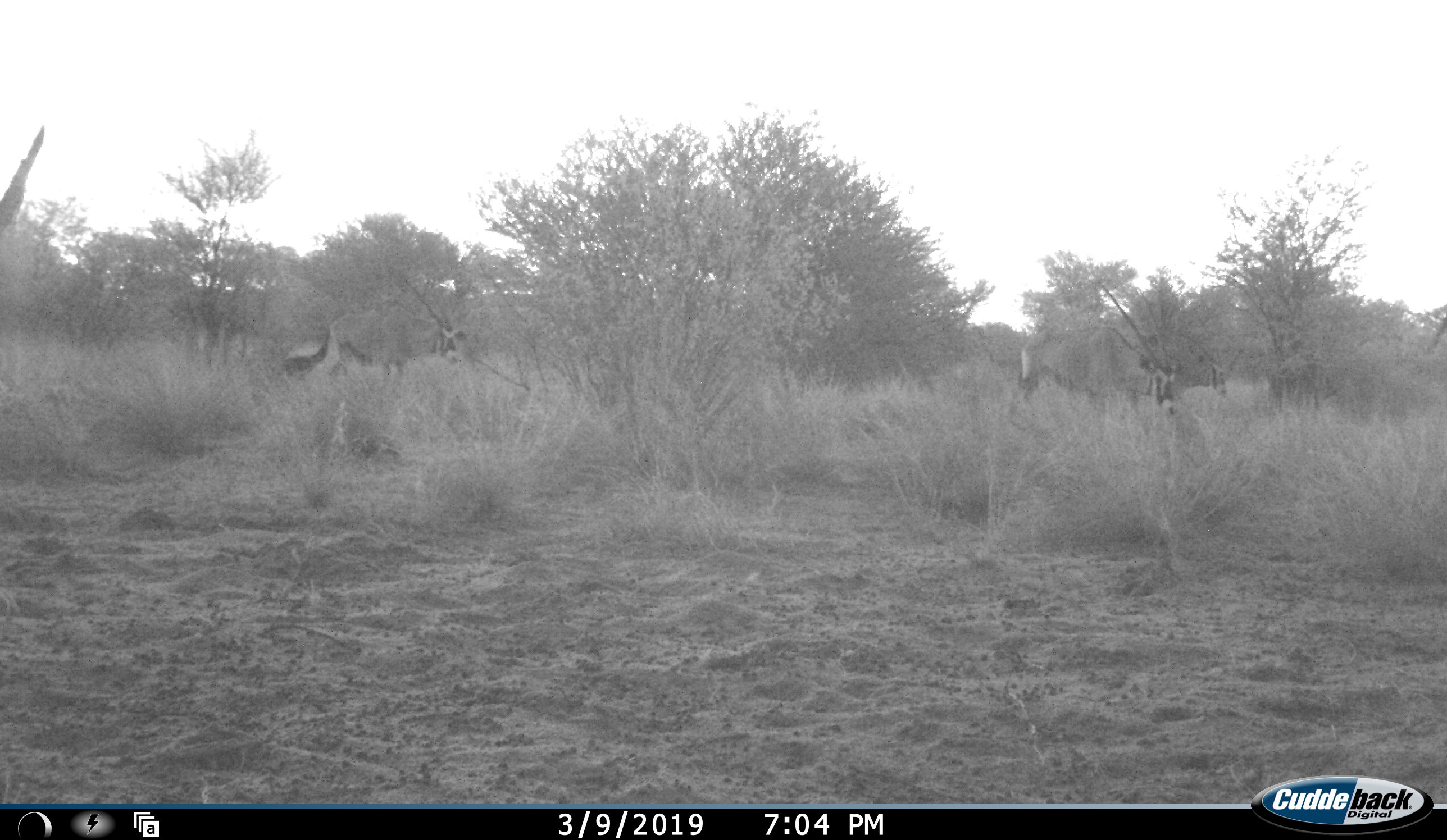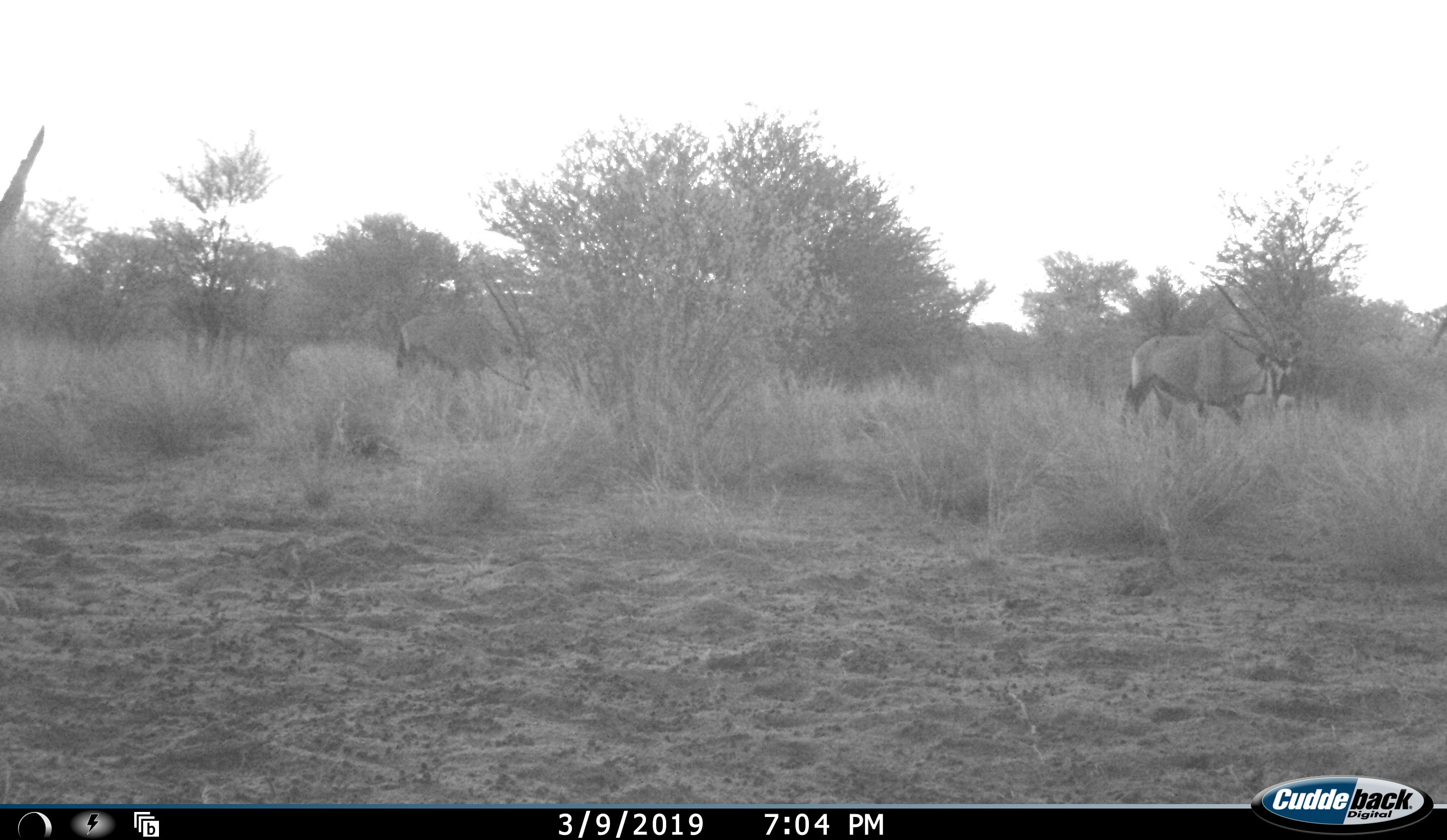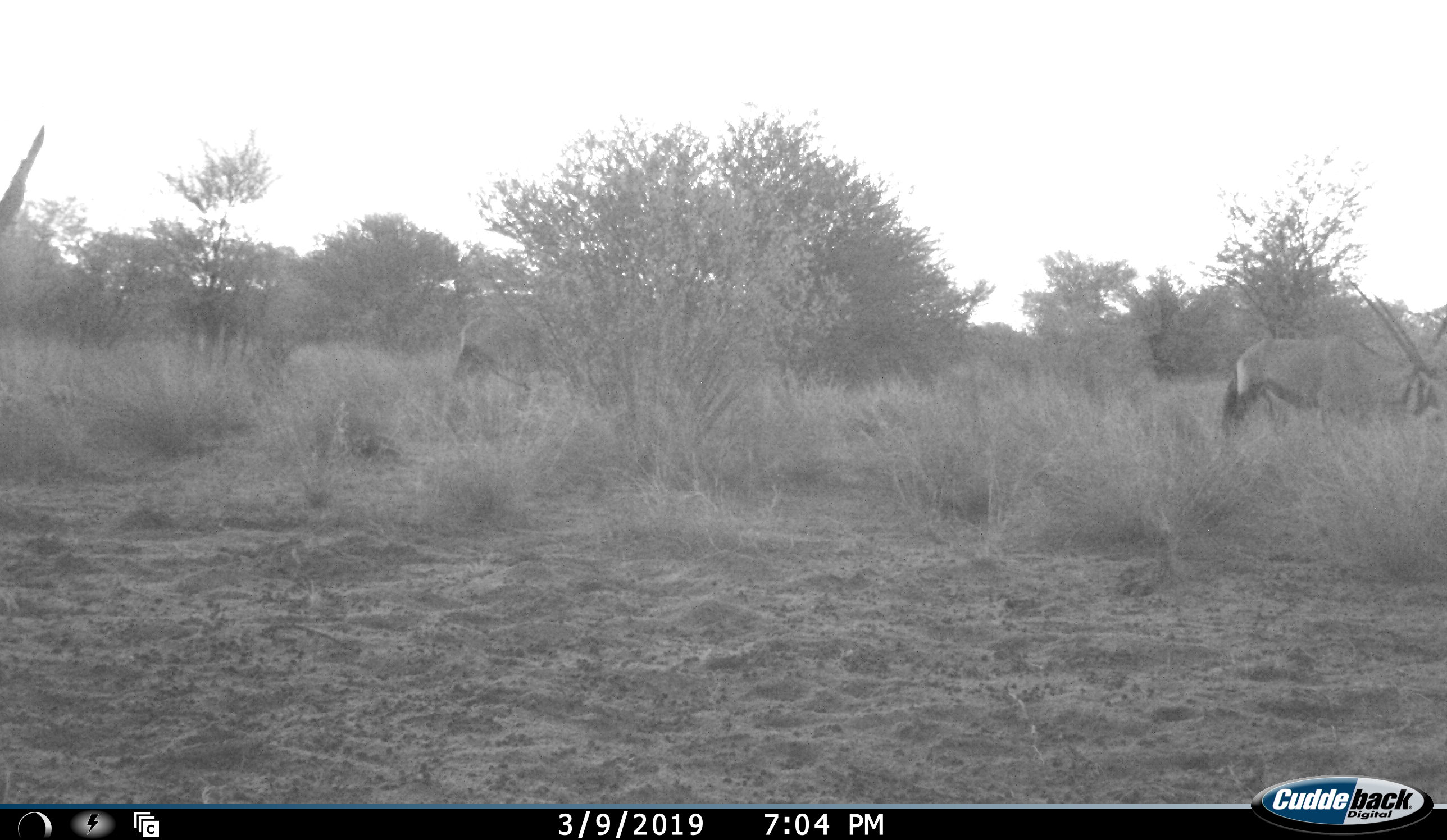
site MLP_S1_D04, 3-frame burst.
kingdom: Animalia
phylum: Chordata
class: Mammalia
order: Artiodactyla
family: Bovidae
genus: Oryx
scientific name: Oryx gazella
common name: gemsbok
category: oryx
Oryx (gemsbok) (Oryx gazella), count 2. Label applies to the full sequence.